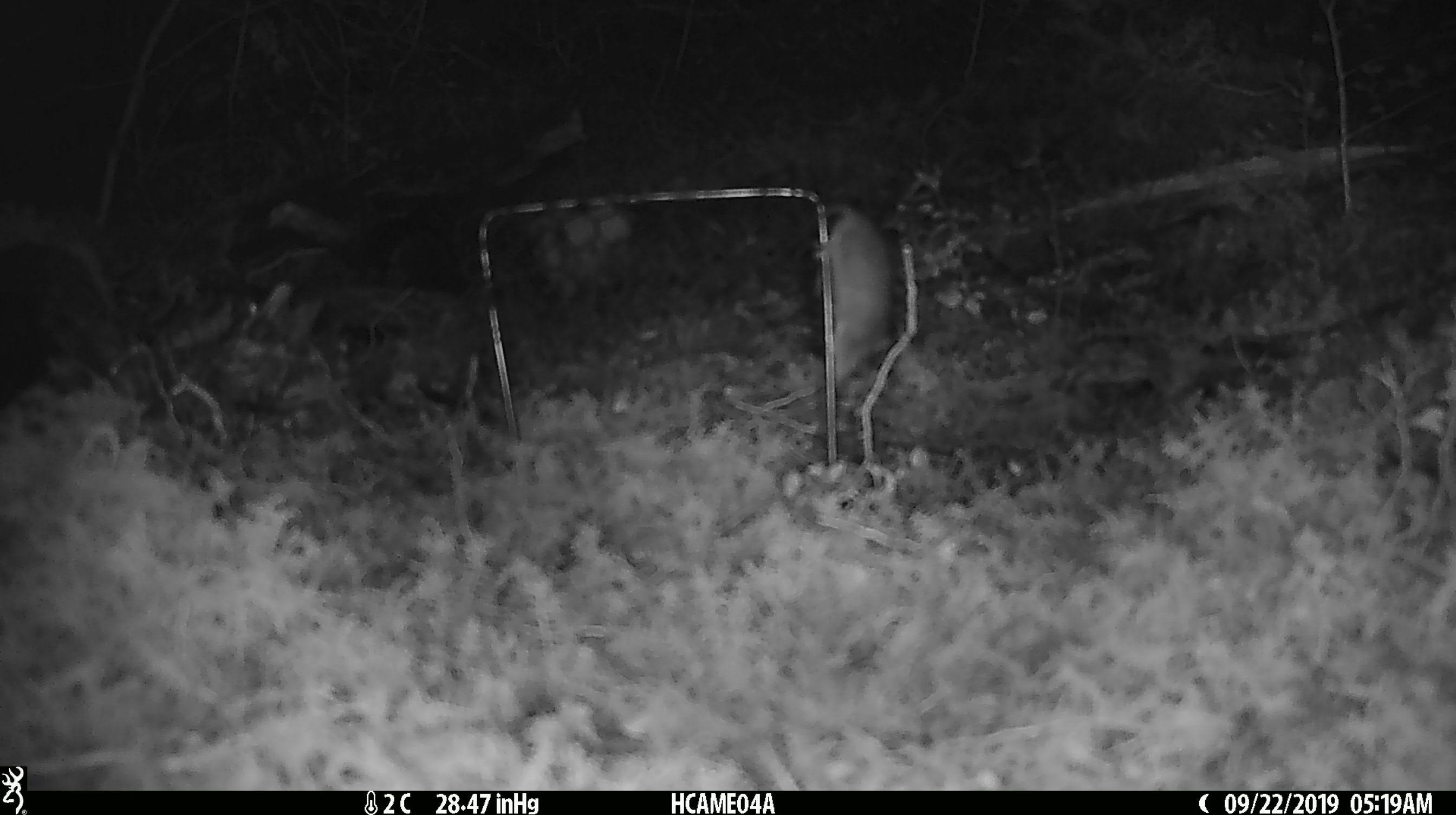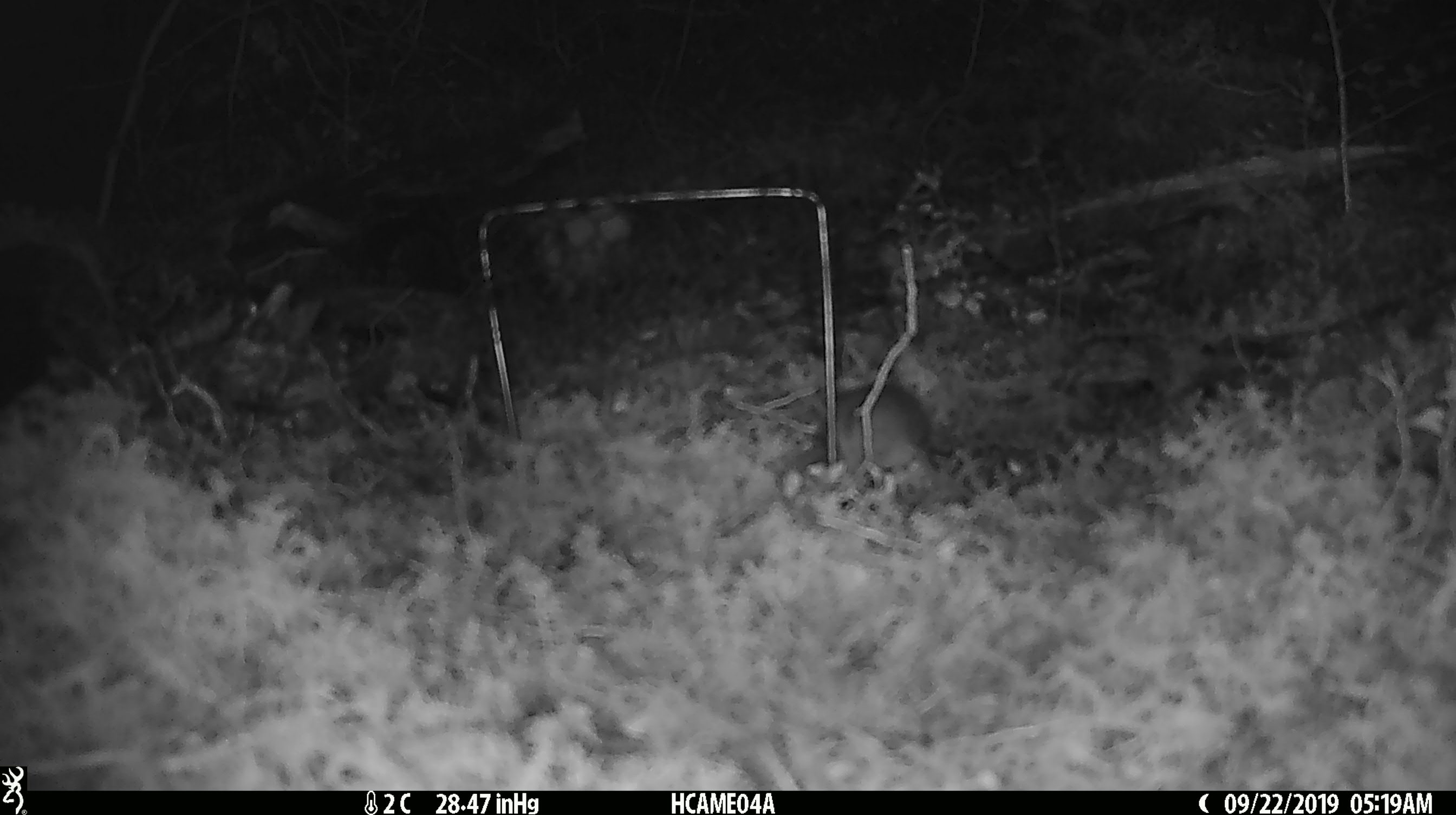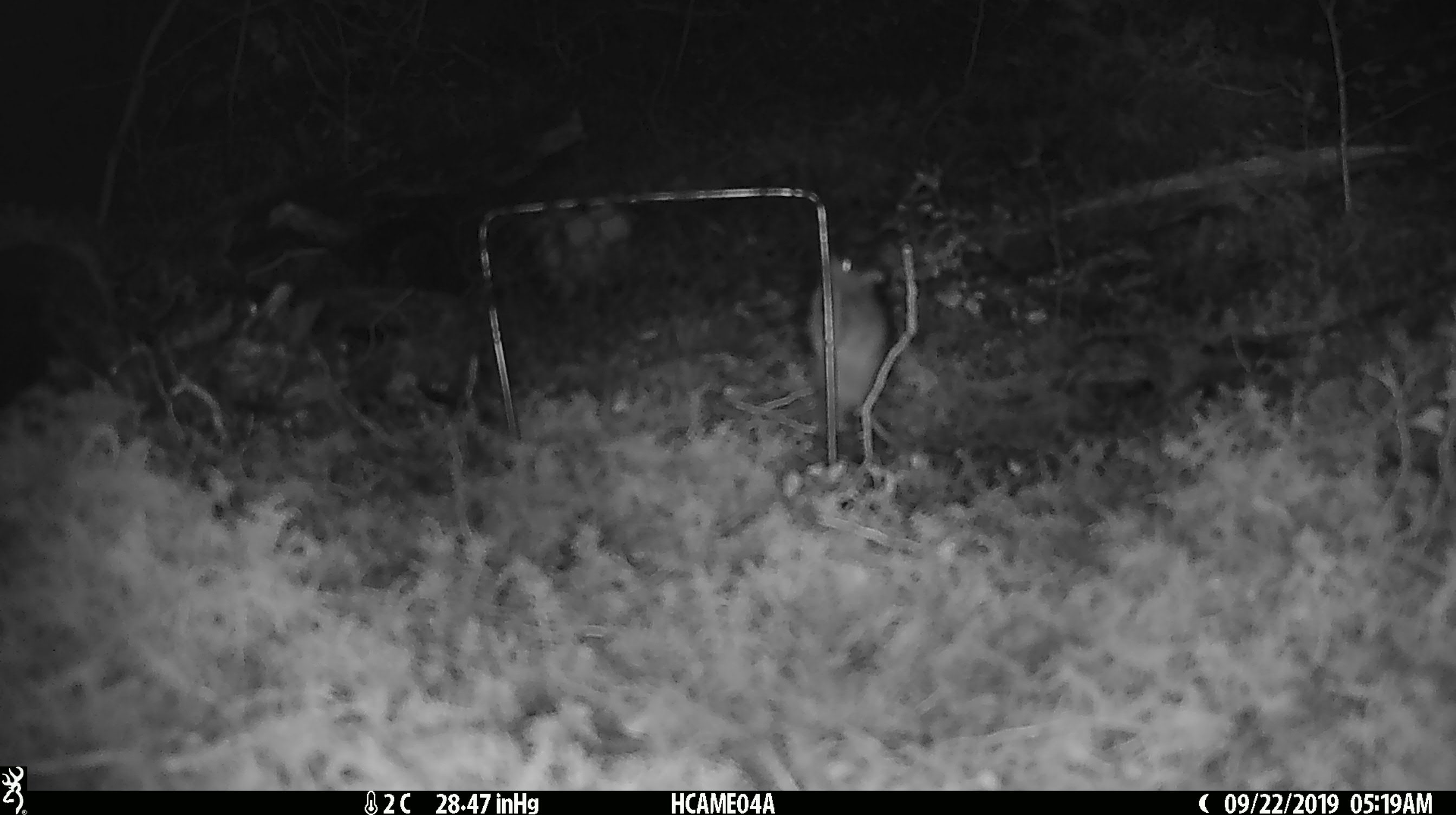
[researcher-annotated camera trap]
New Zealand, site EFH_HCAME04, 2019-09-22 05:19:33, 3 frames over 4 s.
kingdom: Animalia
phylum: Chordata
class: Mammalia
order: Rodentia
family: Muridae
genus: Mus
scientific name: Mus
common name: mouse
Mouse (Mus).